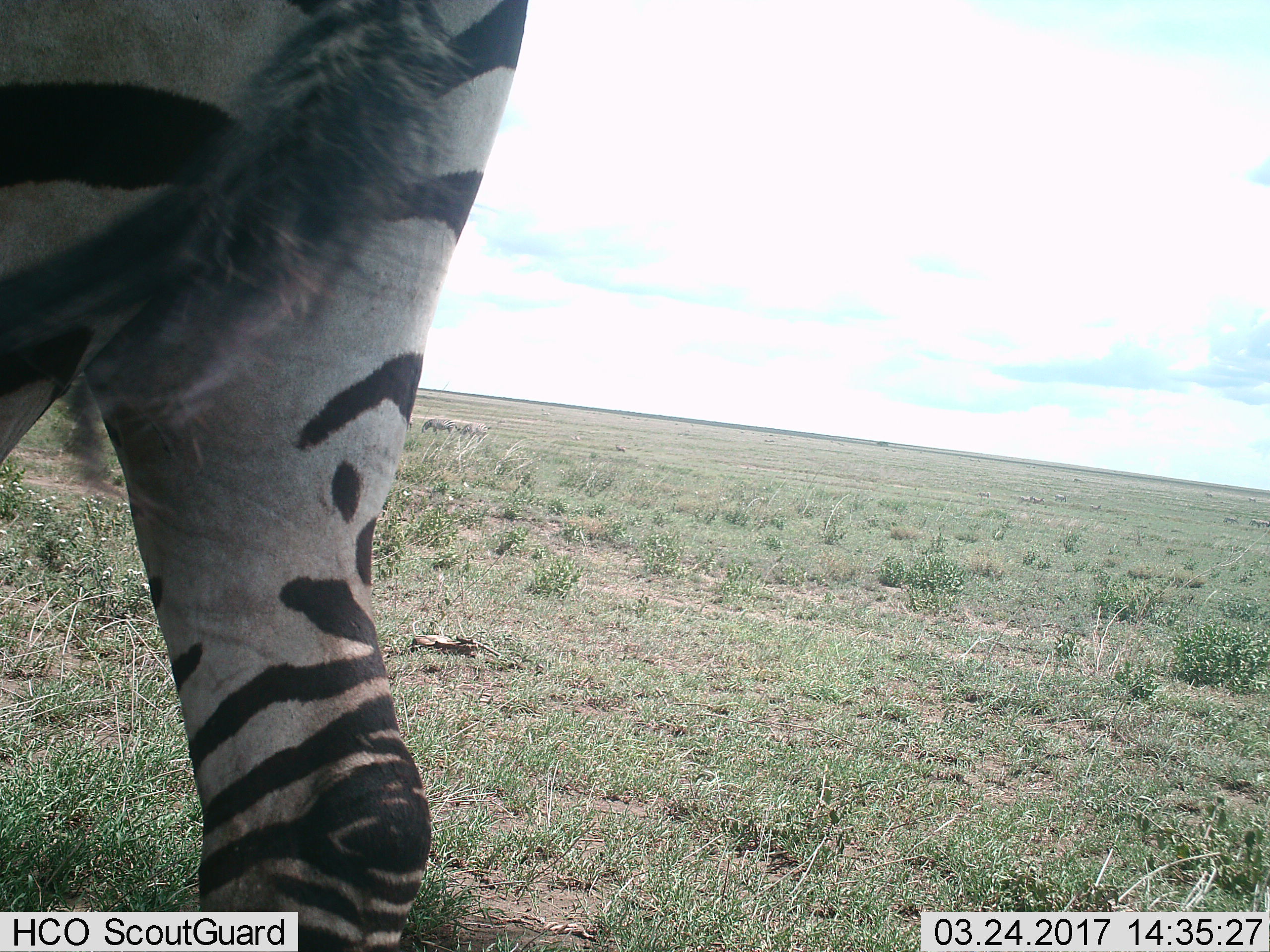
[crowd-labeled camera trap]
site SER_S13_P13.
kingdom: Animalia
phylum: Chordata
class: Mammalia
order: Perissodactyla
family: Equidae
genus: Equus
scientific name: Equus quagga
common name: plains zebra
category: zebraplains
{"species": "zebraplains (plains zebra) (Equus quagga)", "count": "3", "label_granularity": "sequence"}